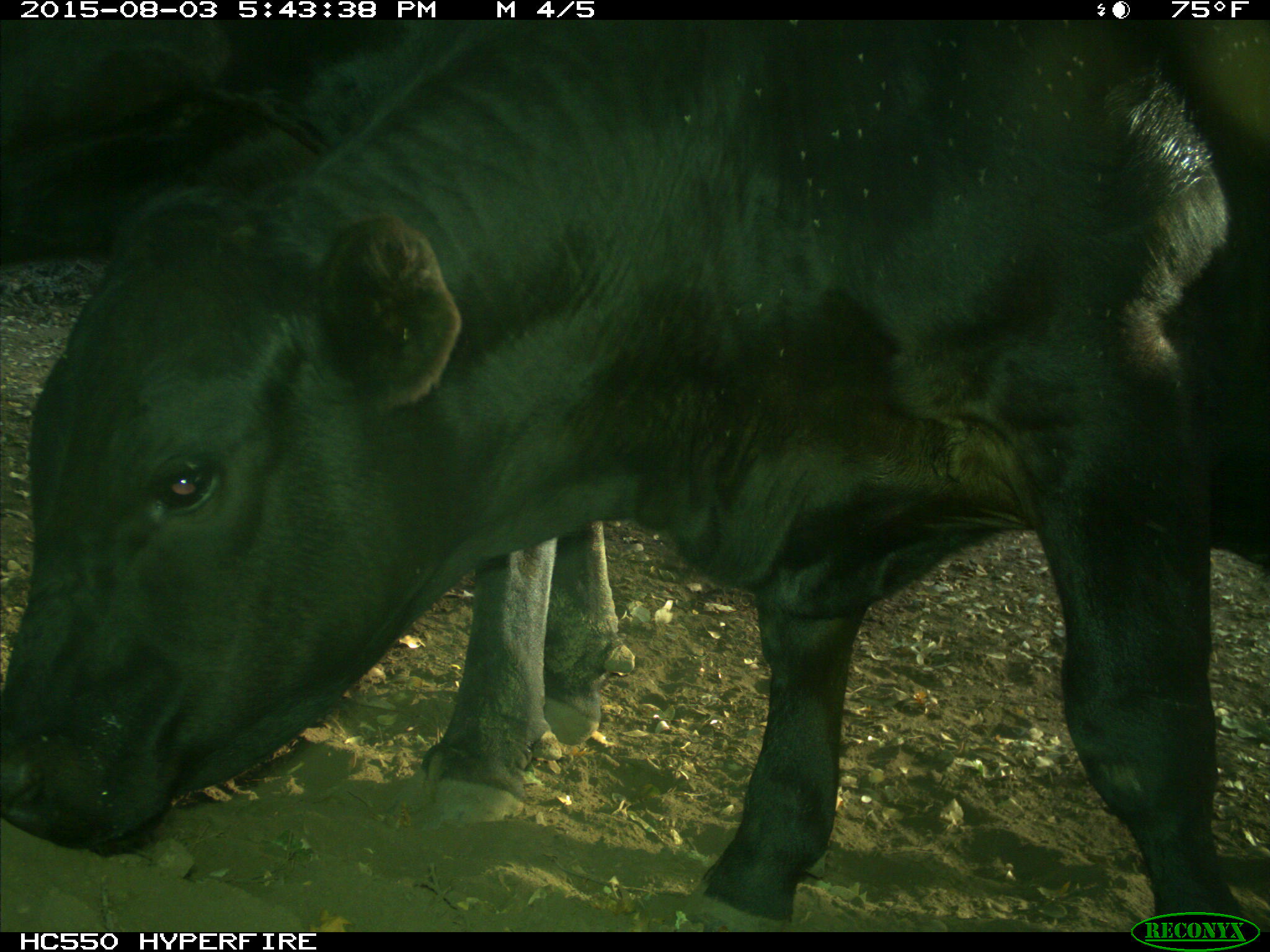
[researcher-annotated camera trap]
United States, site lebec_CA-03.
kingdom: Animalia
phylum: Chordata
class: Mammalia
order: Artiodactyla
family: Bovidae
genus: Bos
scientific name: Bos taurus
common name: domestic cow